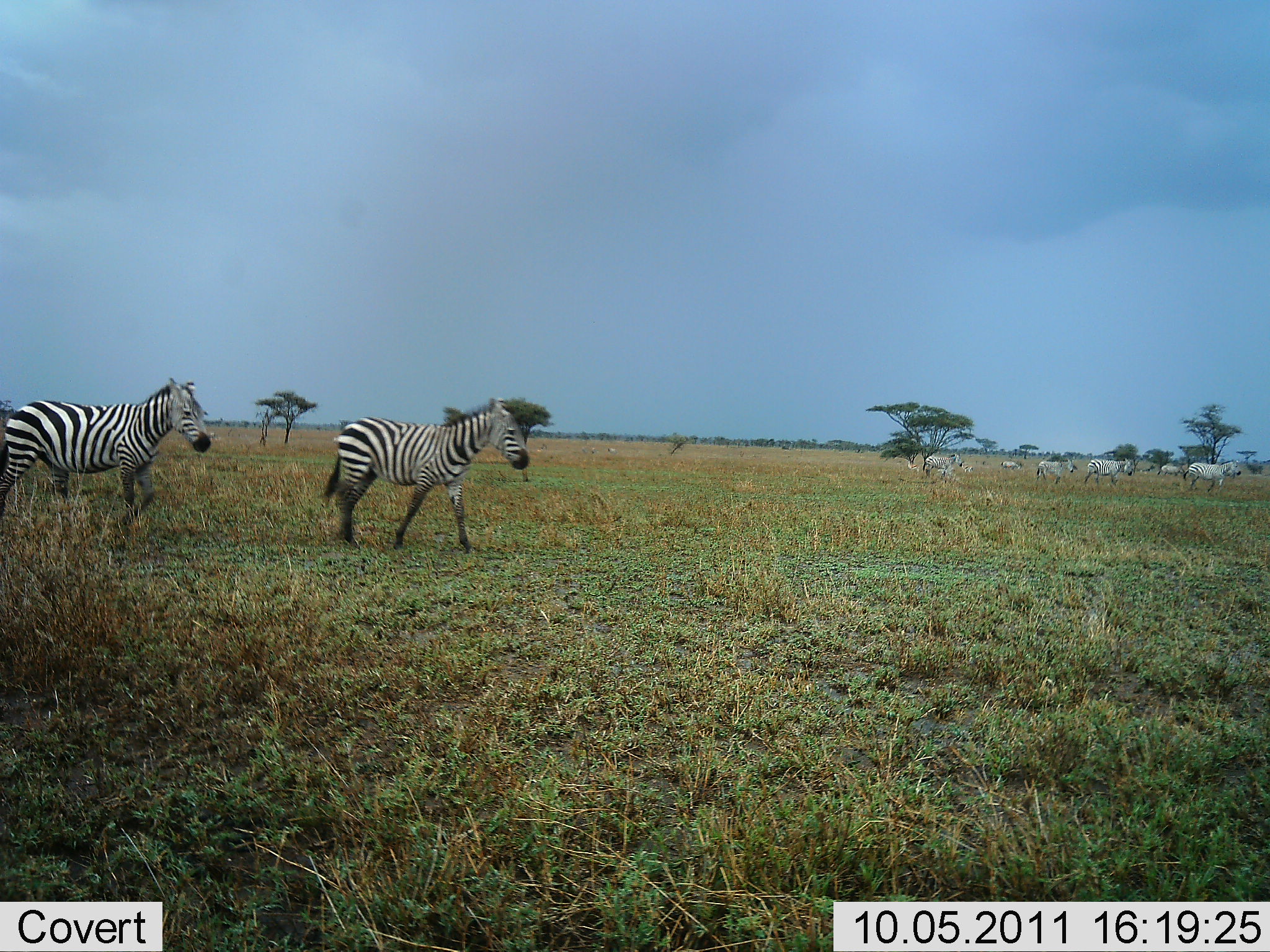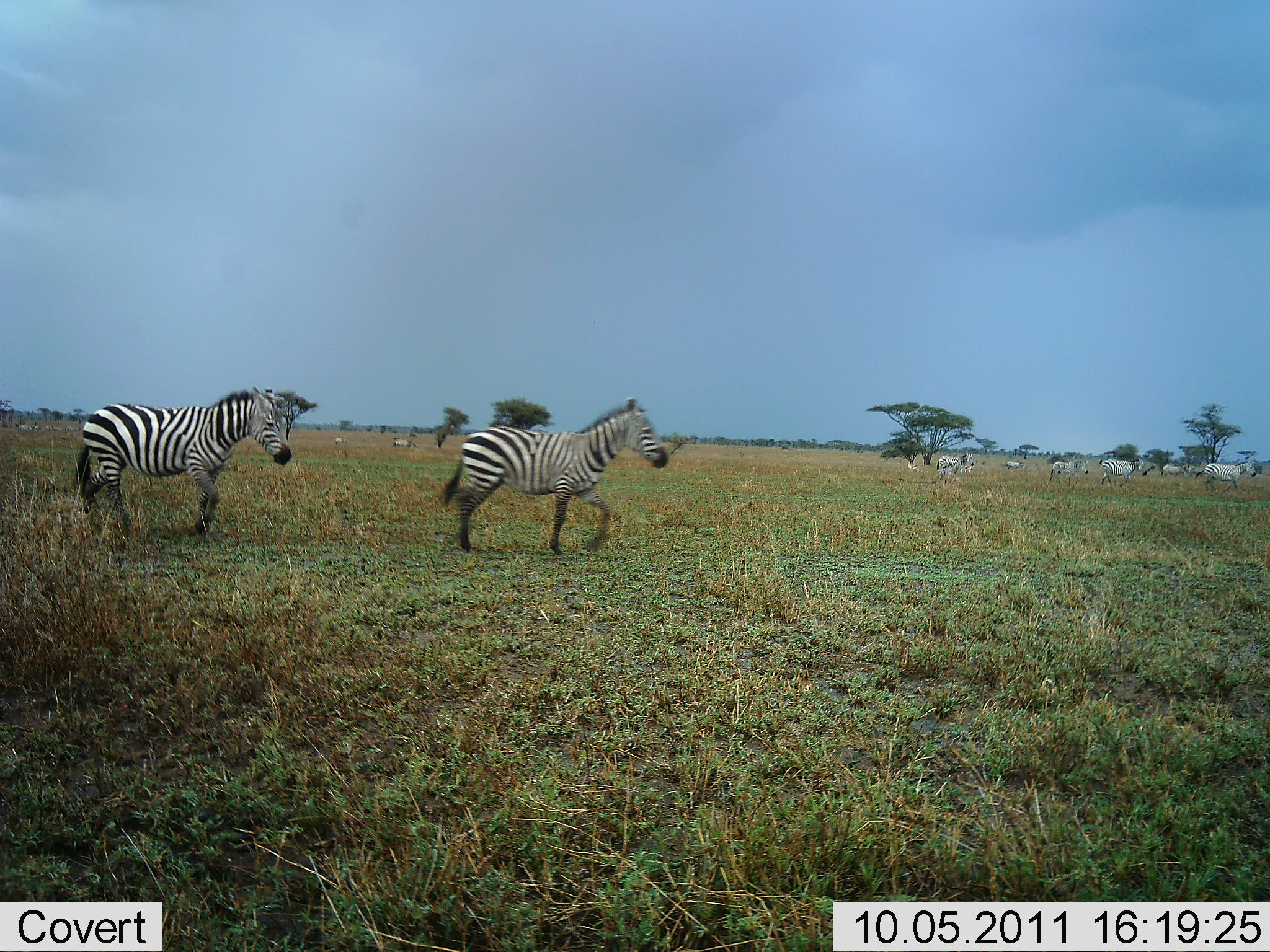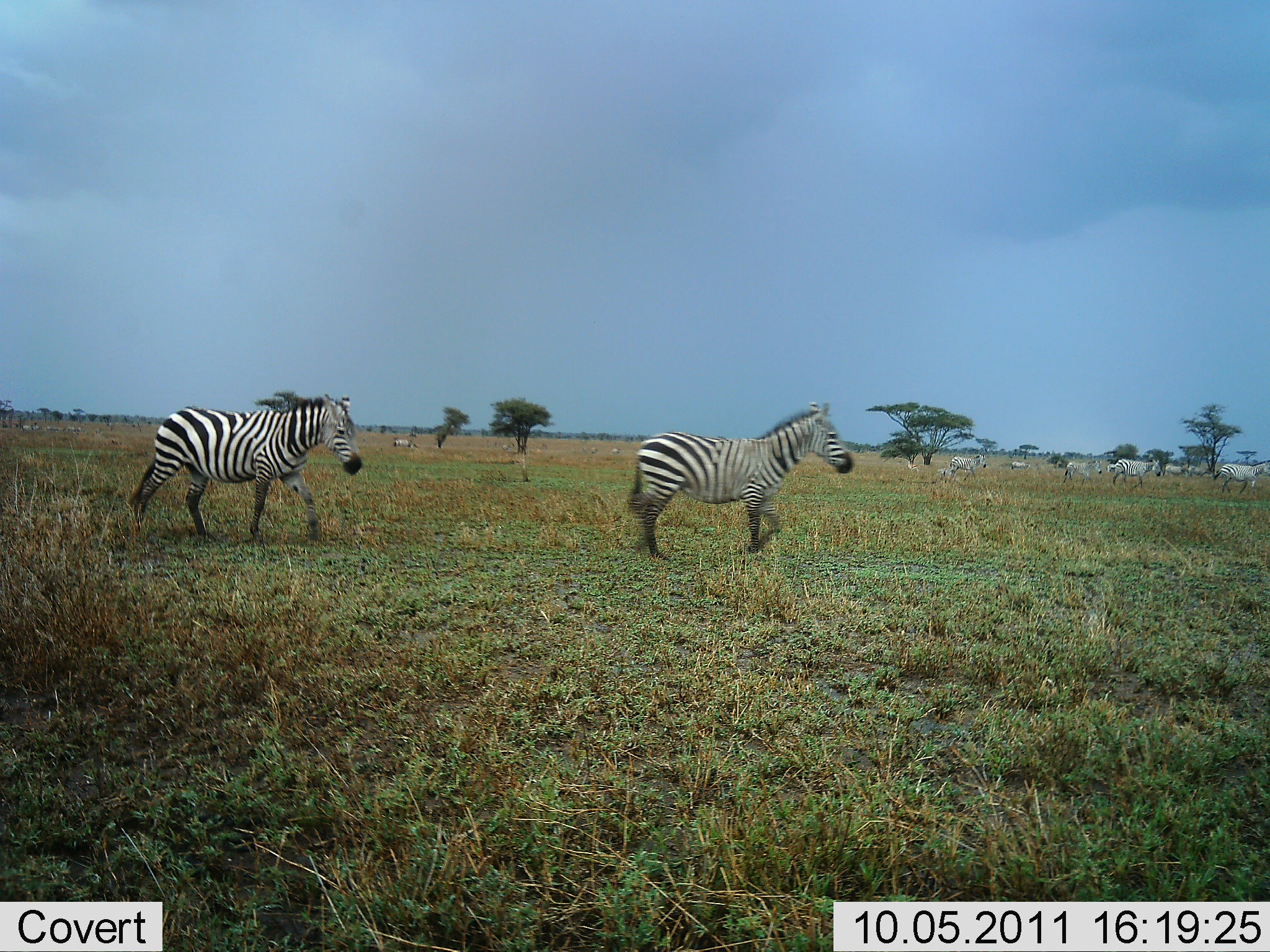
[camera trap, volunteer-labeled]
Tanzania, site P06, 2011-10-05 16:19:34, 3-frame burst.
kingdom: Animalia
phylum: Chordata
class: Mammalia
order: Perissodactyla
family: Equidae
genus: Equus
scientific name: Equus quagga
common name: plains zebra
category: zebra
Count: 11-50.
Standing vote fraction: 6%.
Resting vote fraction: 0%.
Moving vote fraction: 100%.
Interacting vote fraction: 0%.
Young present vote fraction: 0%.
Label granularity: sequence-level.